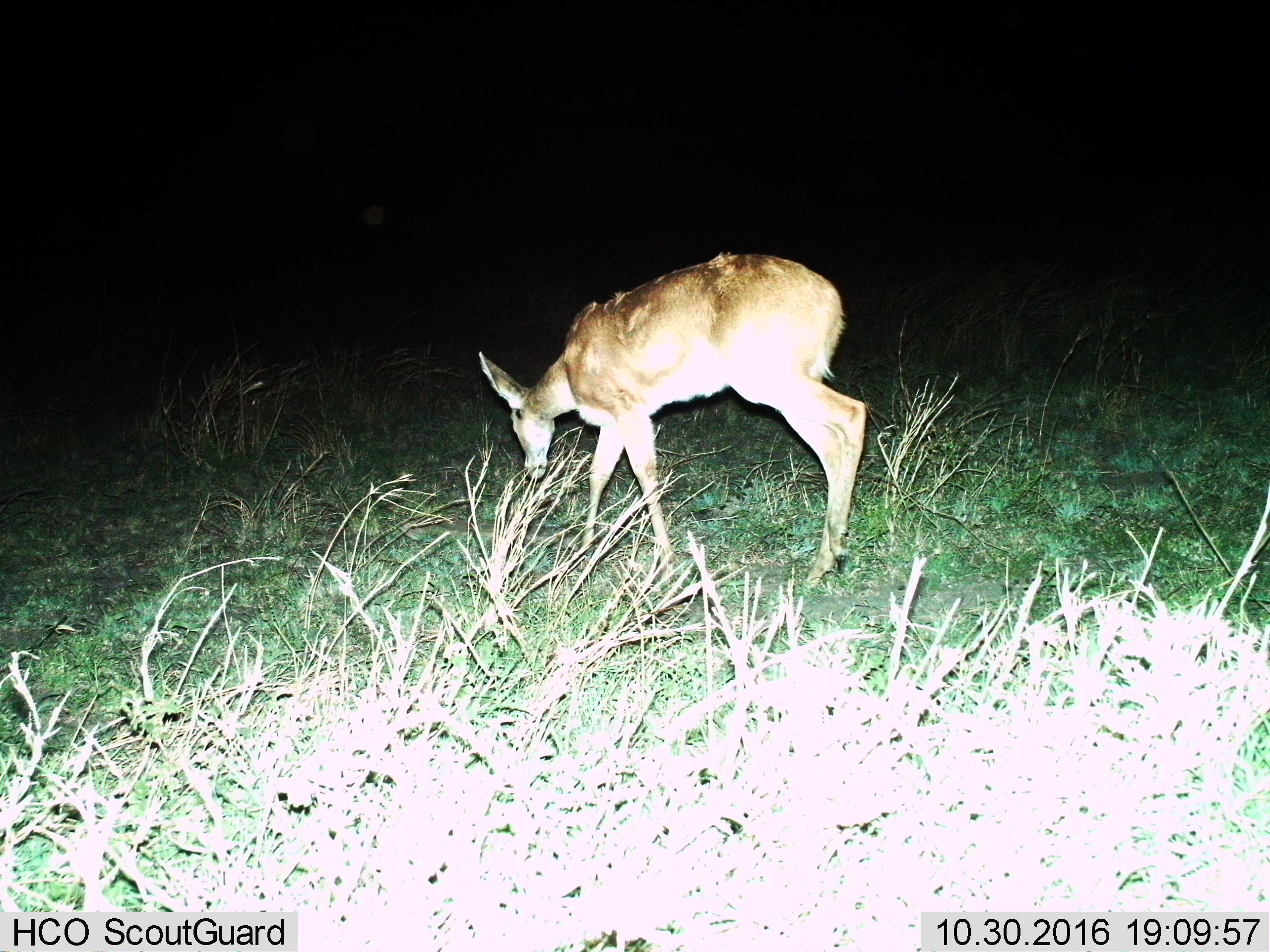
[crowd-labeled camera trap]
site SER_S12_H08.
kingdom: Animalia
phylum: Chordata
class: Mammalia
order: Artiodactyla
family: Bovidae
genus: Redunca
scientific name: Redunca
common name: reedbuck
Reedbuck (Redunca), count 1. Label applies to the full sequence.